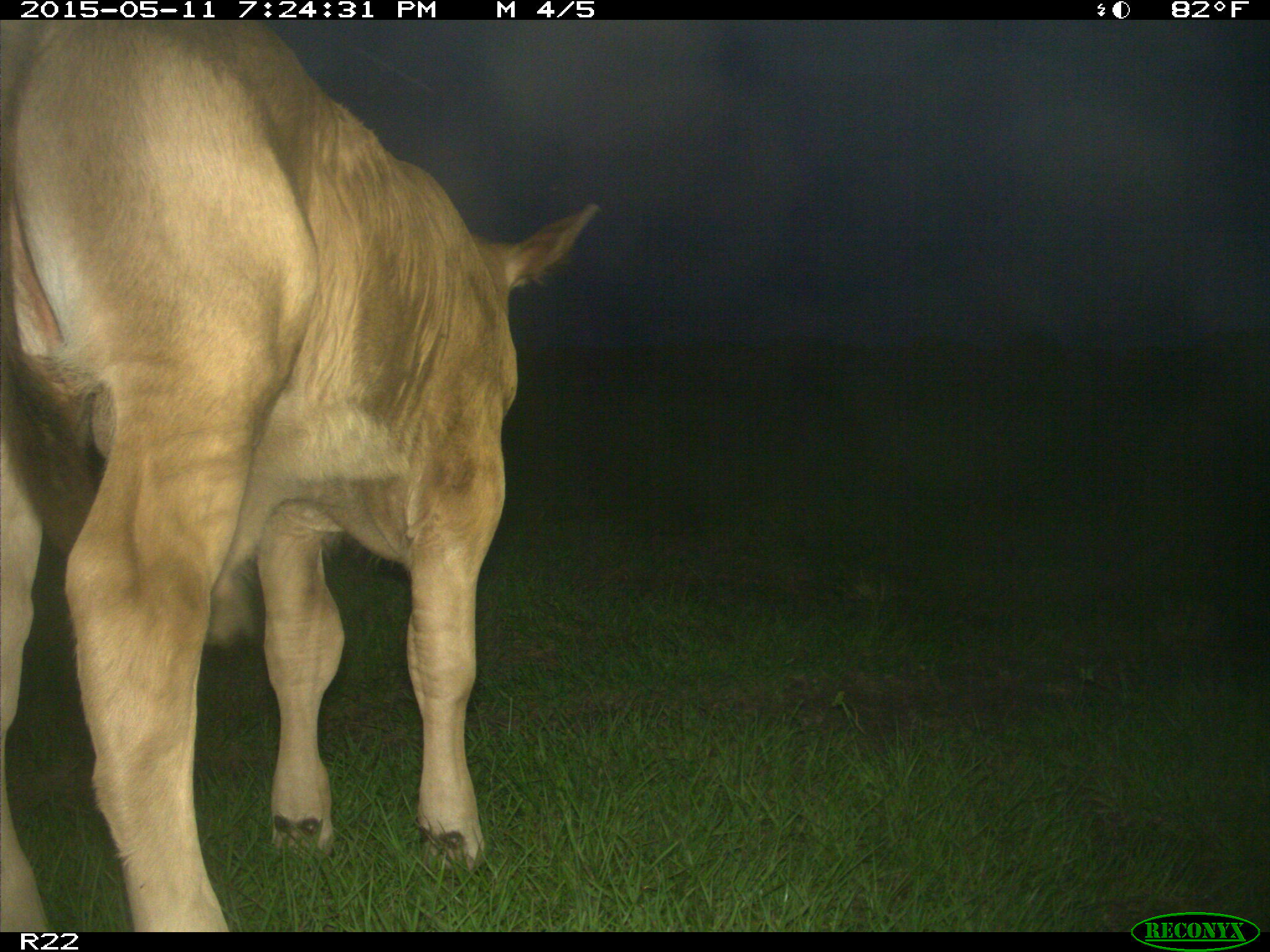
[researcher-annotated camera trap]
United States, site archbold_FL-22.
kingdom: Animalia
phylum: Chordata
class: Mammalia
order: Artiodactyla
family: Bovidae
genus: Bos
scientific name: Bos taurus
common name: domestic cow